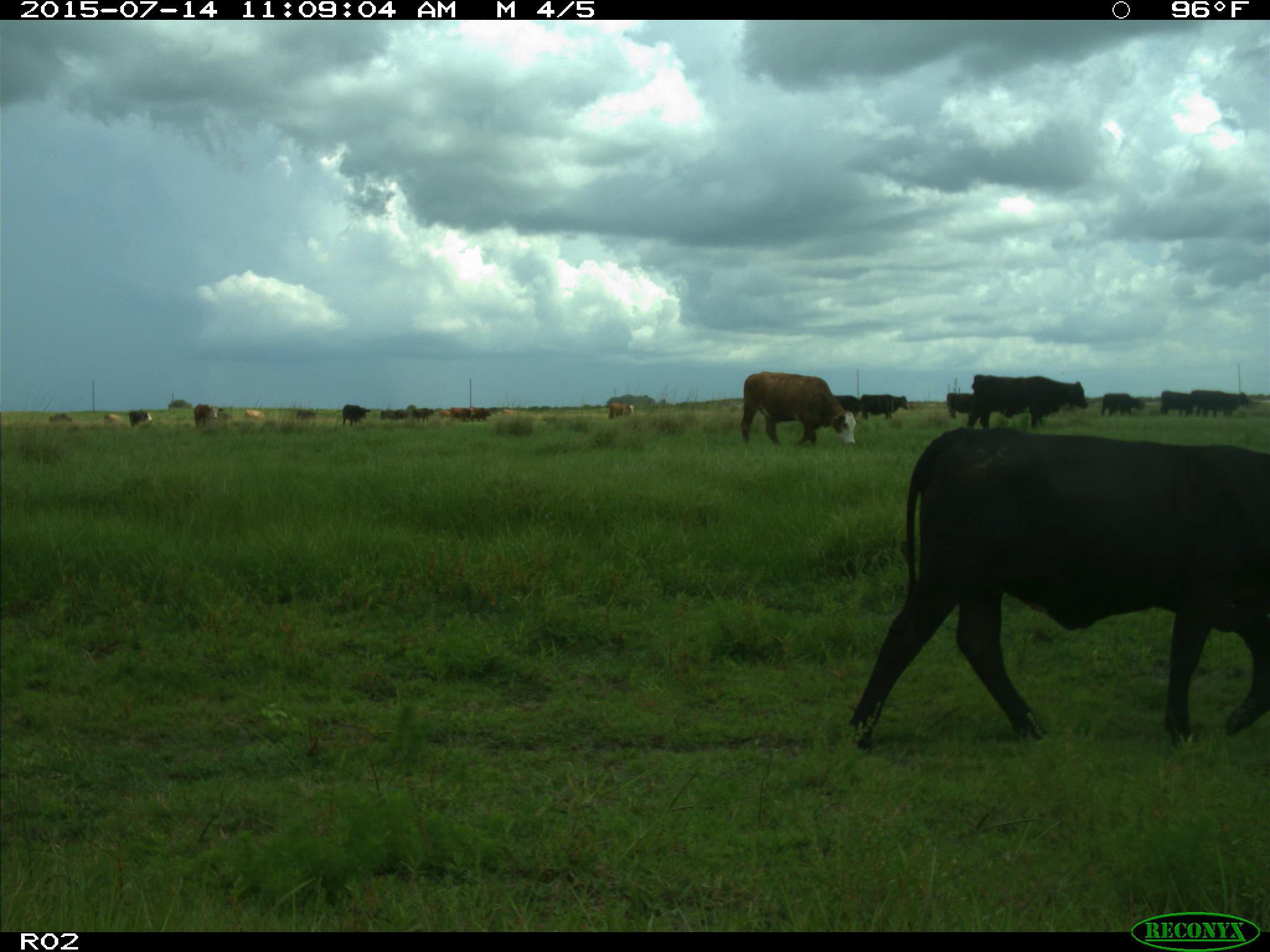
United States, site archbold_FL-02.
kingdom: Animalia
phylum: Chordata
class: Mammalia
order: Artiodactyla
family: Bovidae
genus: Bos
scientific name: Bos taurus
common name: domestic cow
Bos taurus (domestic cow).